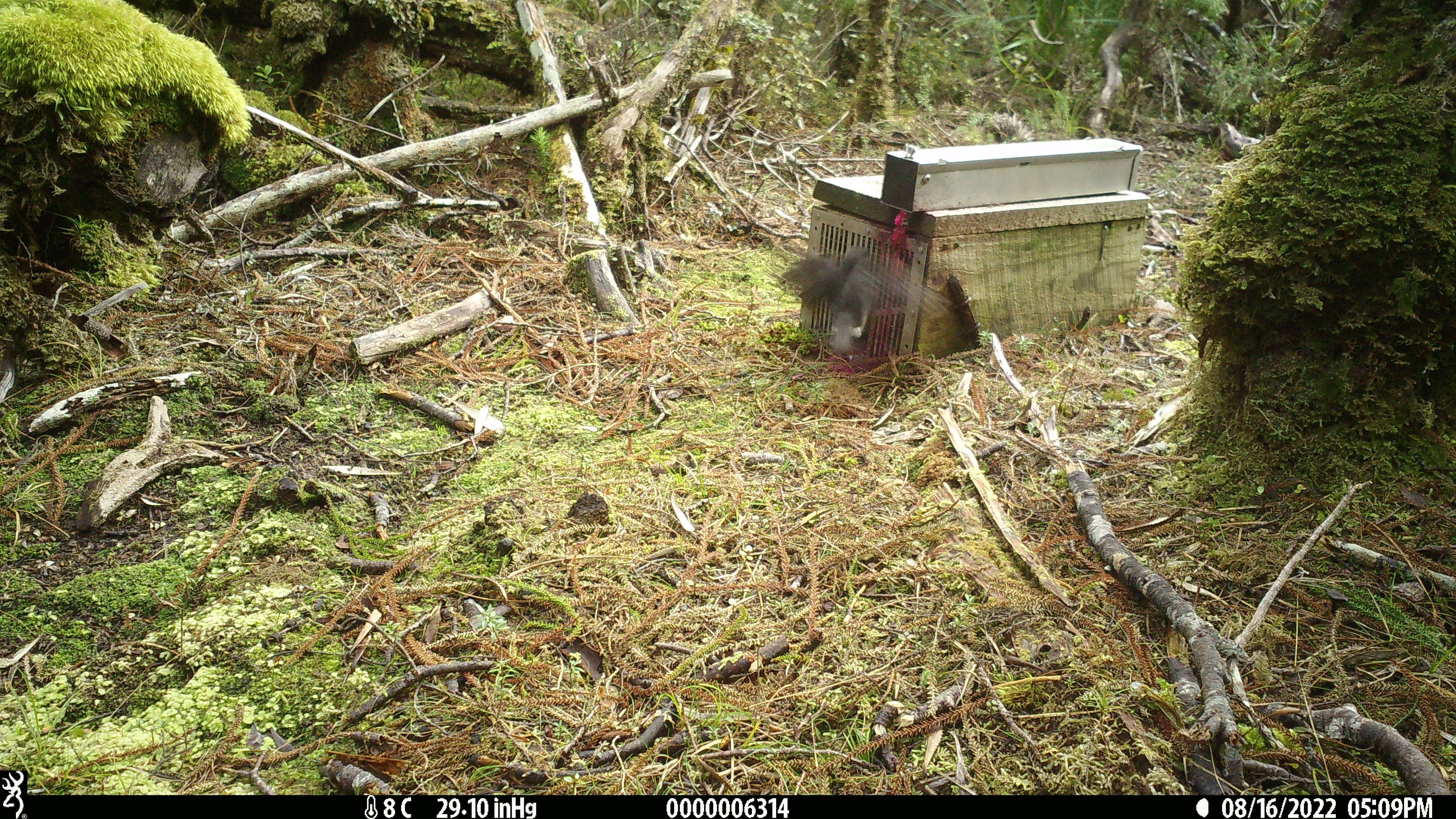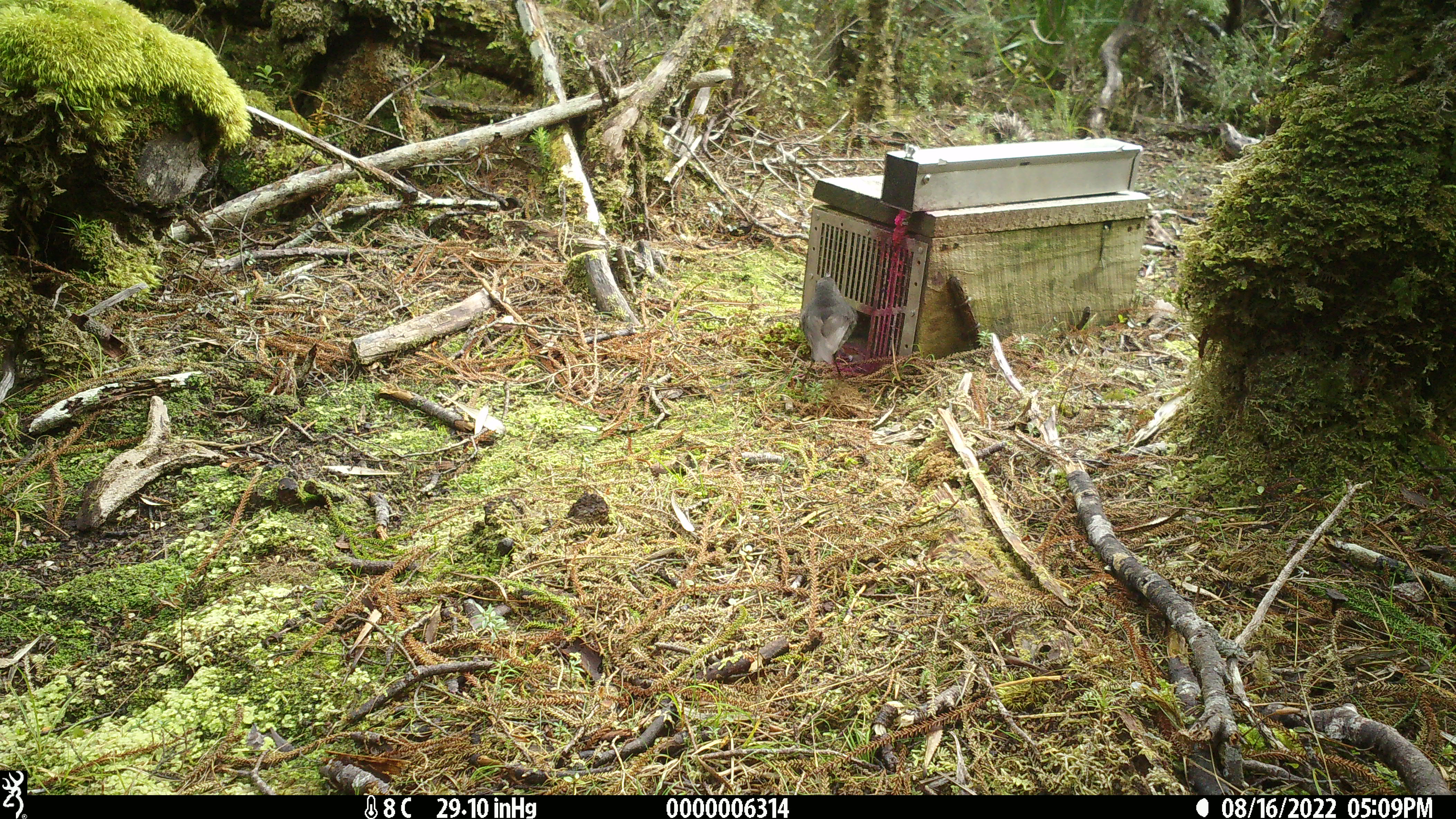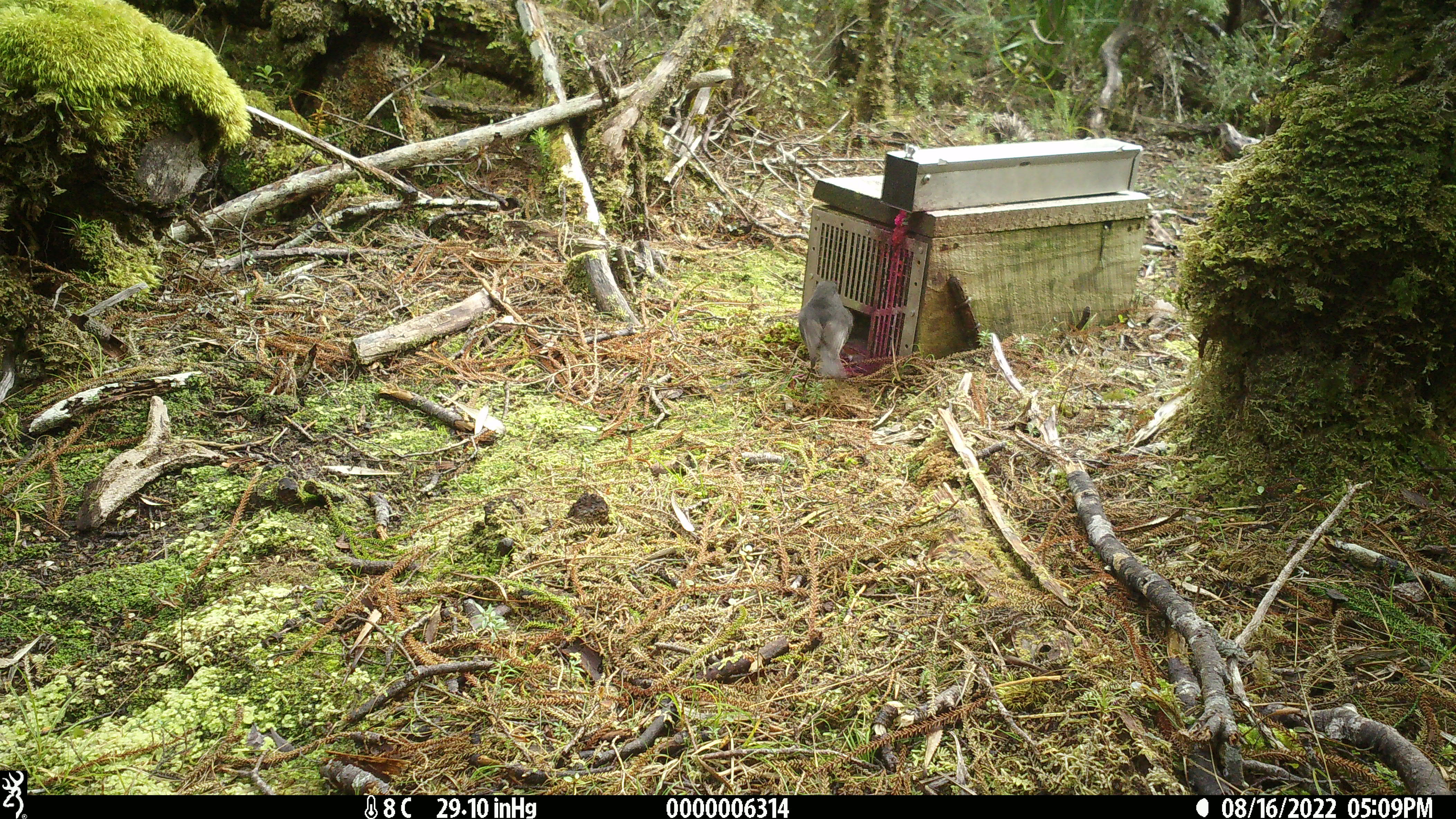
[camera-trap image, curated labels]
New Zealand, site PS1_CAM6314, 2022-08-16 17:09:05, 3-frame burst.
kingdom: Animalia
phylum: Chordata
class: Aves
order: Passeriformes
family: Petroicidae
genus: Petroica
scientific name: Petroica australis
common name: new zealand robin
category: robin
Robin (new zealand robin) (Petroica australis).